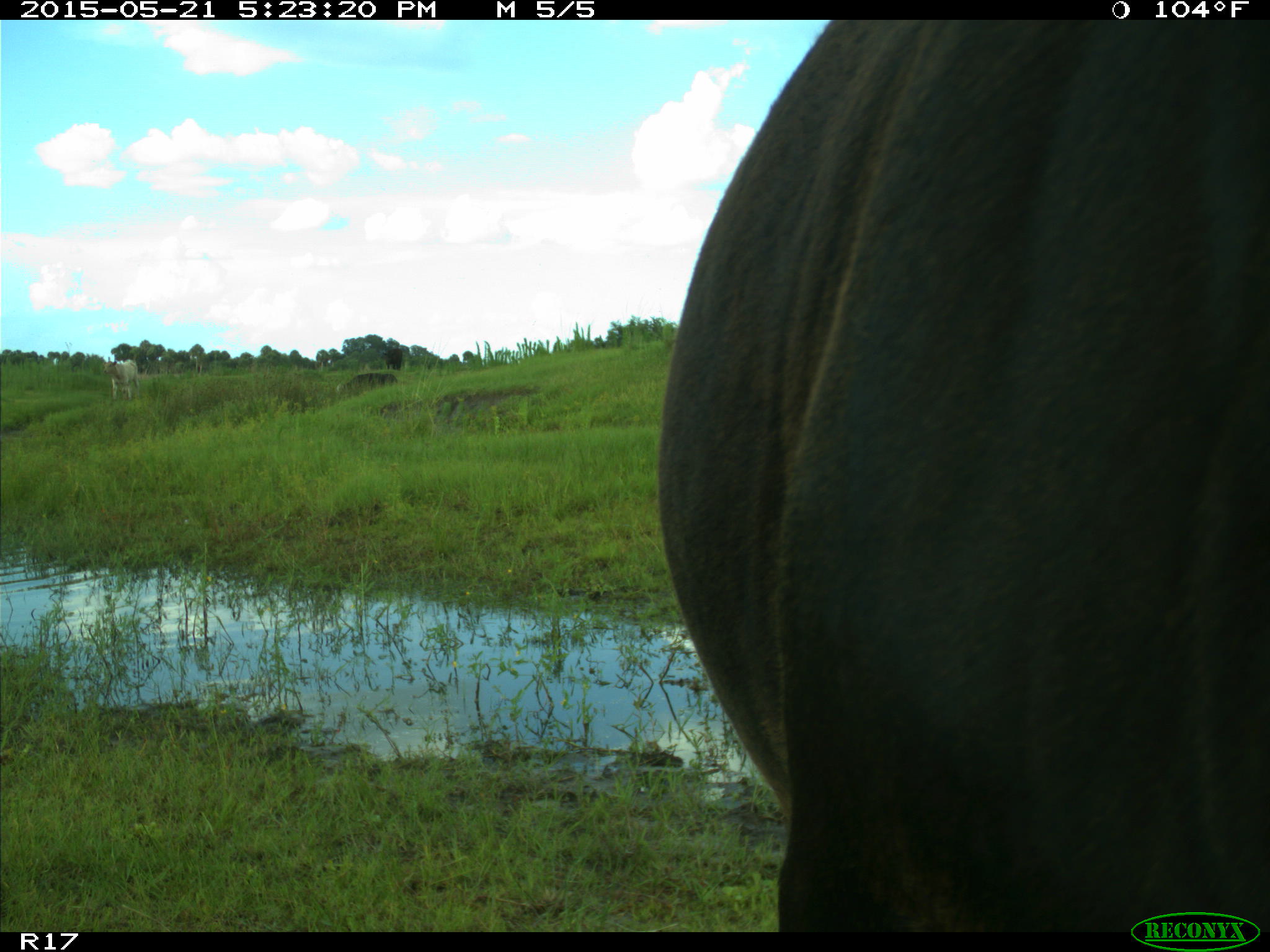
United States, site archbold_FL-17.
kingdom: Animalia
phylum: Chordata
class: Mammalia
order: Artiodactyla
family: Bovidae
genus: Bos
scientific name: Bos taurus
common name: domestic cow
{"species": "Bos taurus (domestic cow)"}